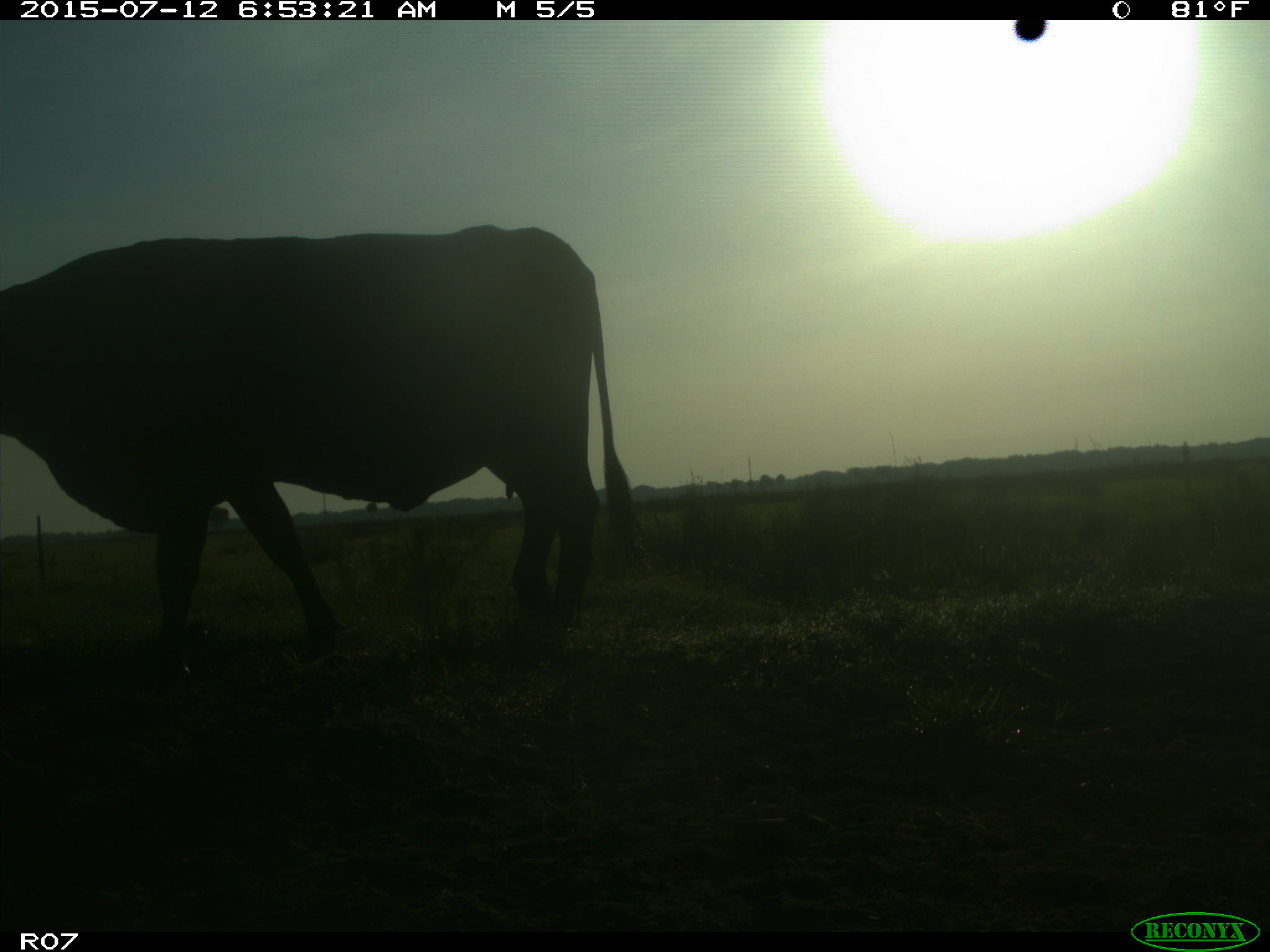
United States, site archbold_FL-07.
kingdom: Animalia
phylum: Chordata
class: Mammalia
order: Artiodactyla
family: Bovidae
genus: Bos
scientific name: Bos taurus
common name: domestic cow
Bos taurus (domestic cow).